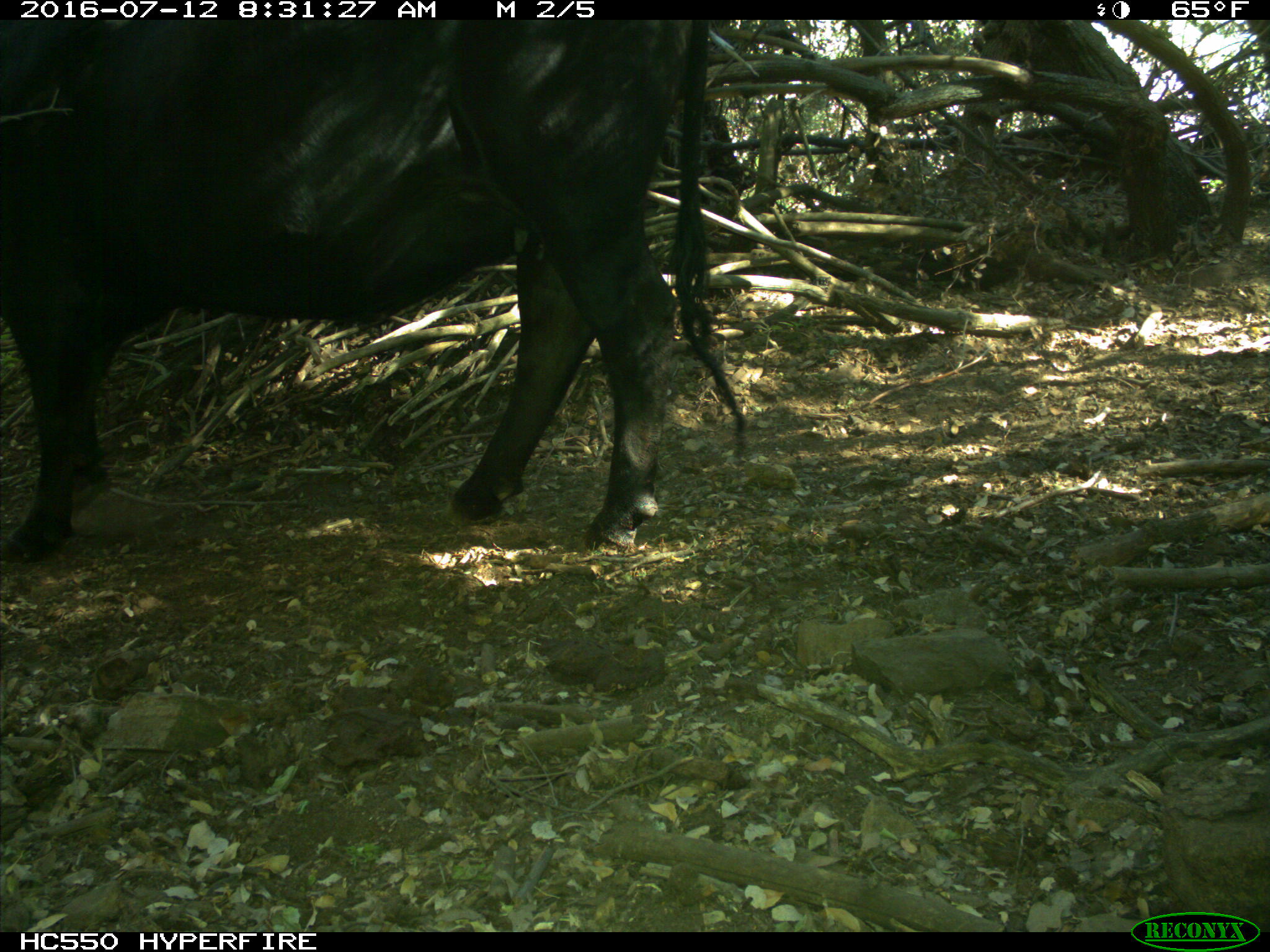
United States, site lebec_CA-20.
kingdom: Animalia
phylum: Chordata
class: Mammalia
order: Artiodactyla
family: Bovidae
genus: Bos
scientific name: Bos taurus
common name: domestic cow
Bos taurus (domestic cow).